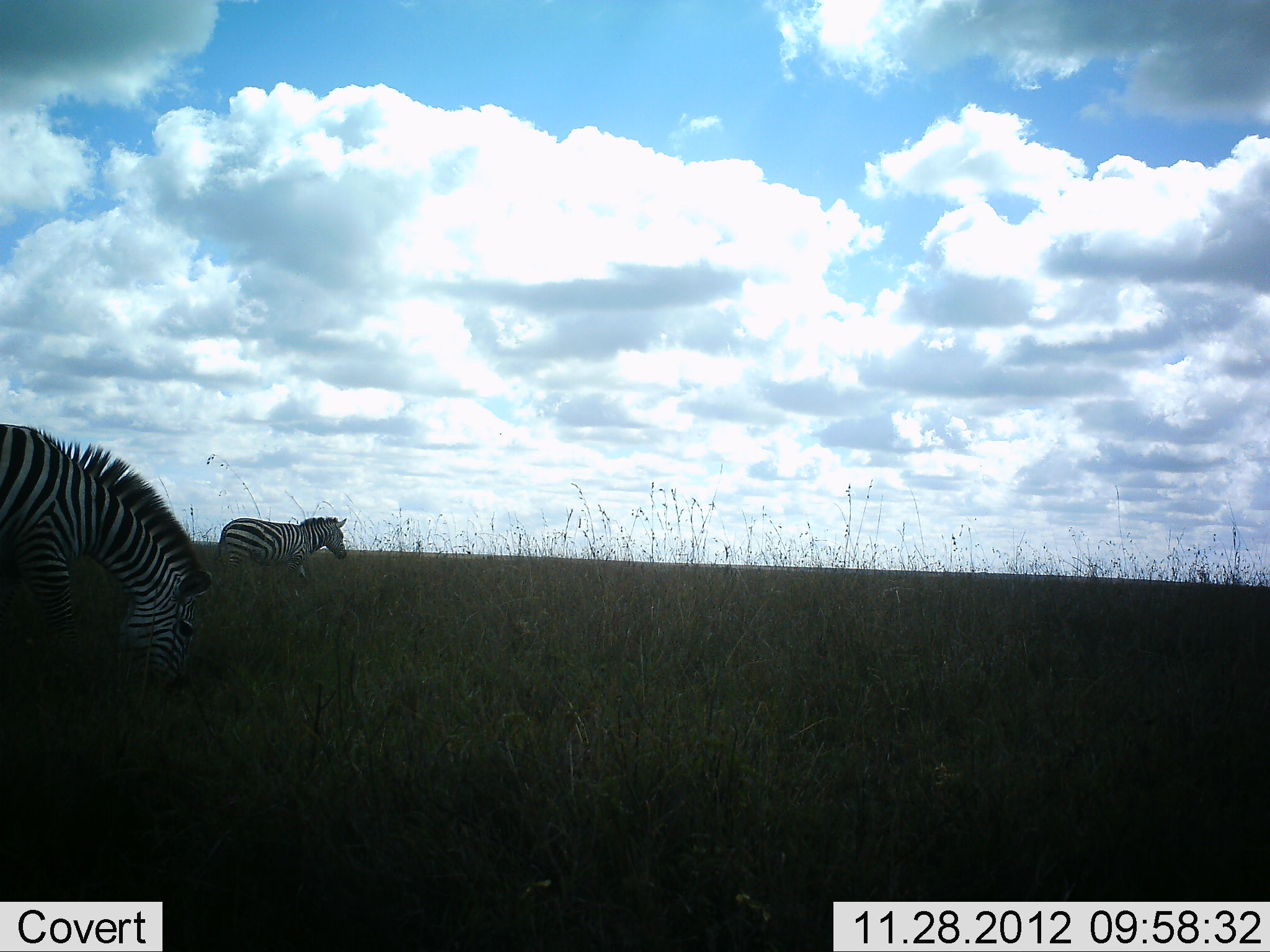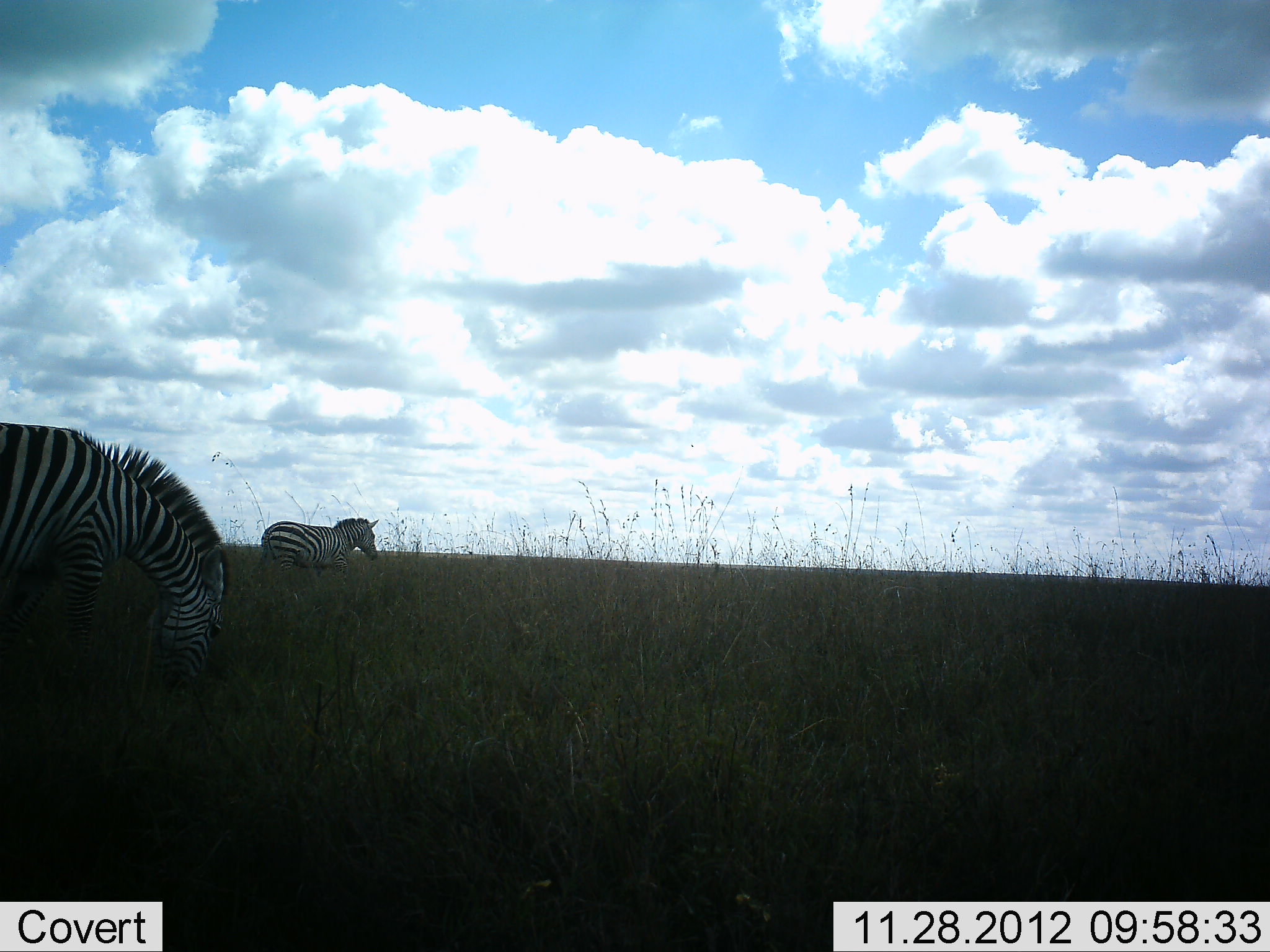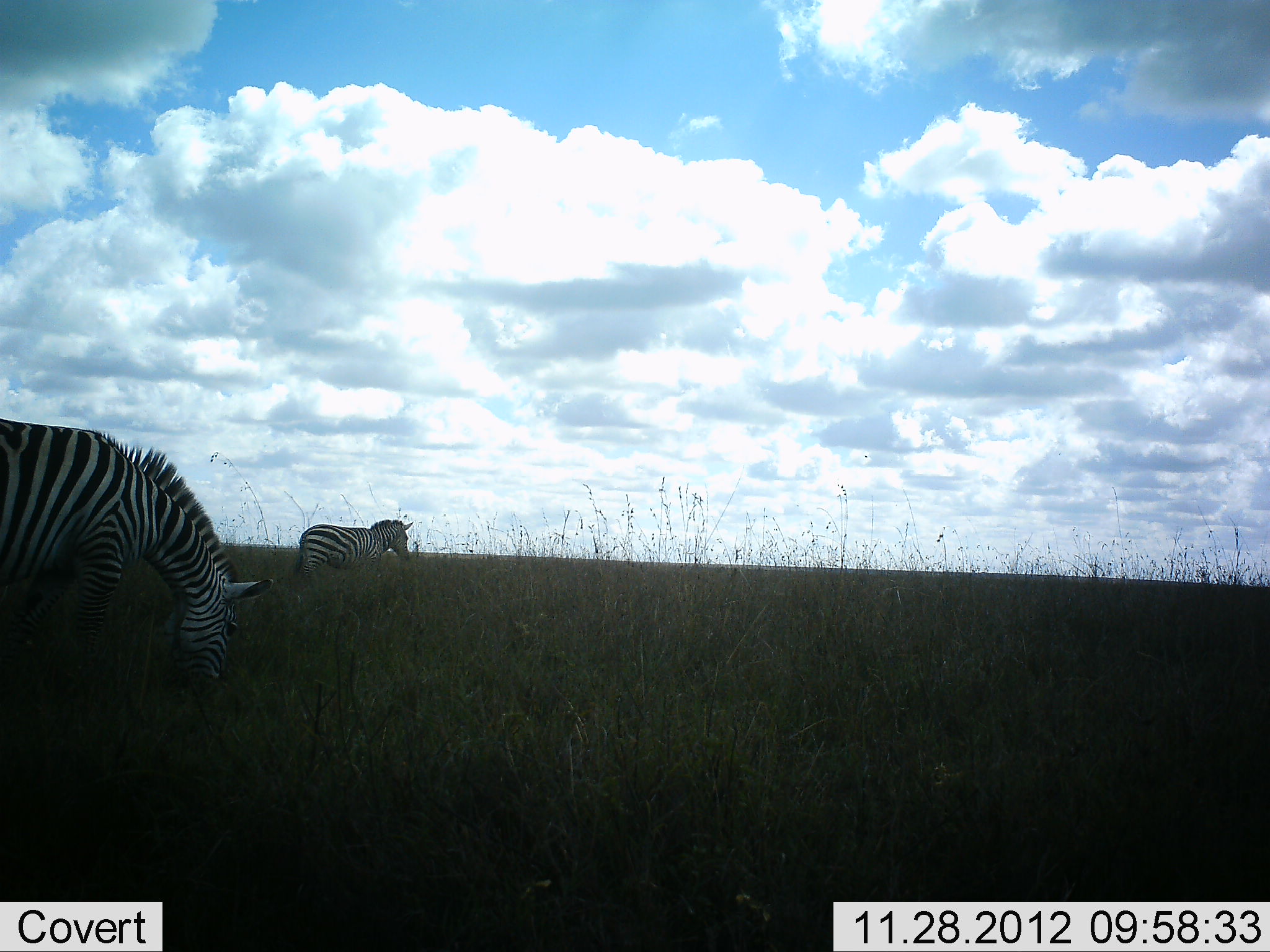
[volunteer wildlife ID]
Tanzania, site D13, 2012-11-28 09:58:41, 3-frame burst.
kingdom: Animalia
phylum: Chordata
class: Mammalia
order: Perissodactyla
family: Equidae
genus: Equus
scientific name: Equus quagga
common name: plains zebra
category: zebra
Zebra (plains zebra) (Equus quagga), count 2. Behavior (volunteer vote fractions): standing 30%, resting 0%, moving 60%, interacting 0%. Young present (vote fraction): 0%. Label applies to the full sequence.